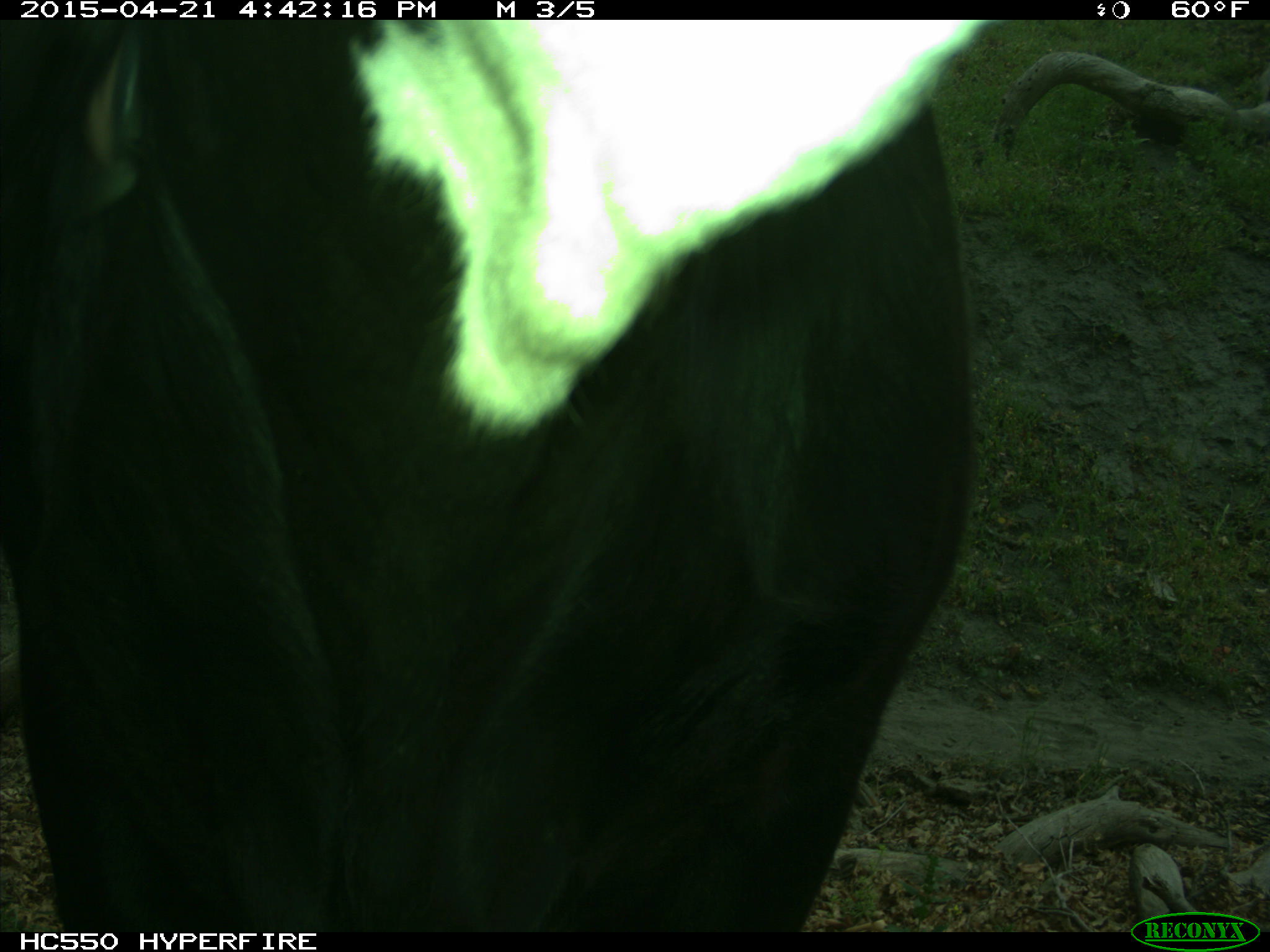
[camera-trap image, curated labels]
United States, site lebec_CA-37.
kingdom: Animalia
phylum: Chordata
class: Mammalia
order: Artiodactyla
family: Bovidae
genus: Bos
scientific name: Bos taurus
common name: domestic cow